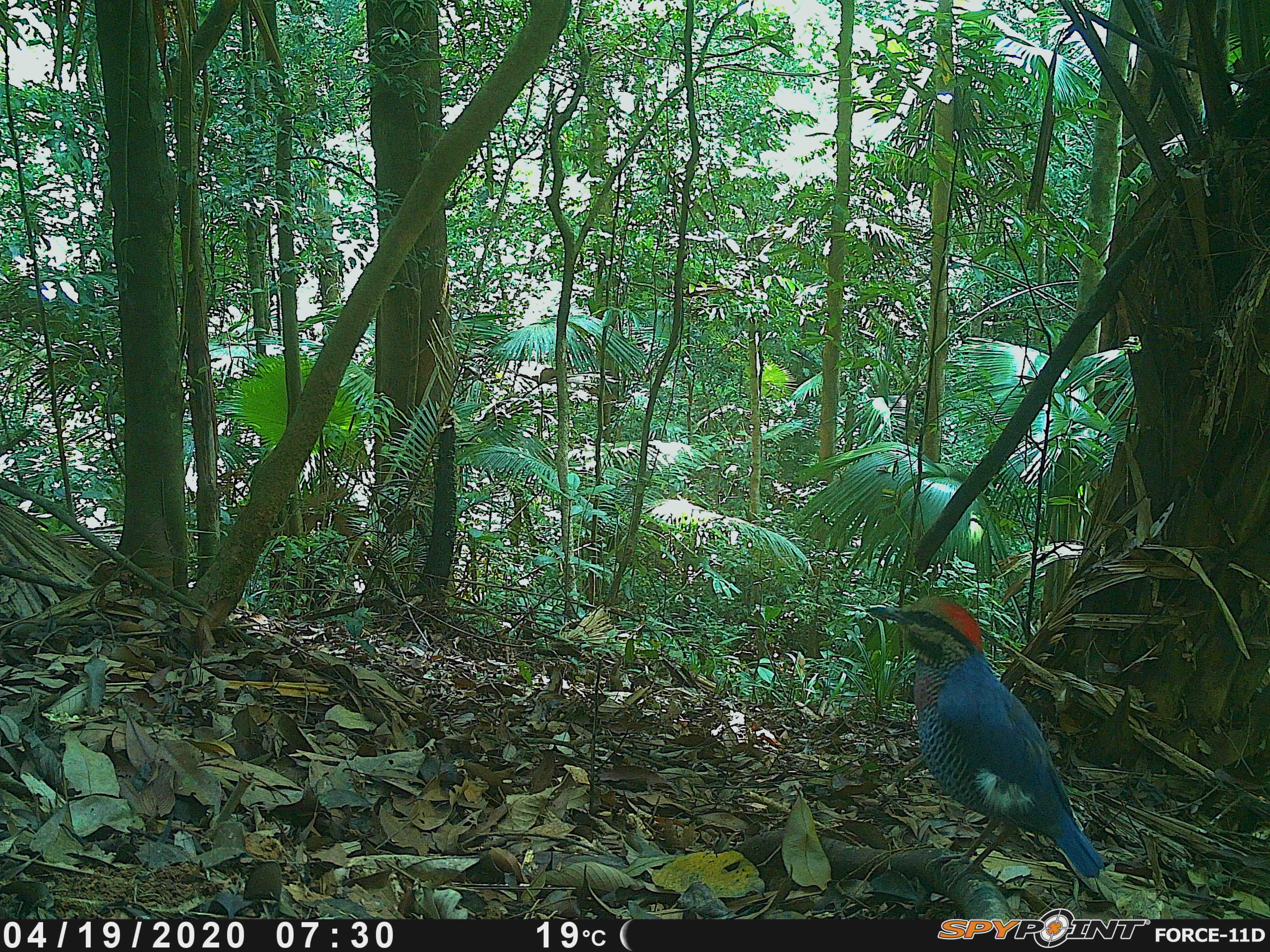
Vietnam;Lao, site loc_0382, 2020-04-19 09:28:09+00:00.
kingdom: Animalia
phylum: Chordata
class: Aves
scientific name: Aves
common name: bird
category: unidentified bird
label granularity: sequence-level